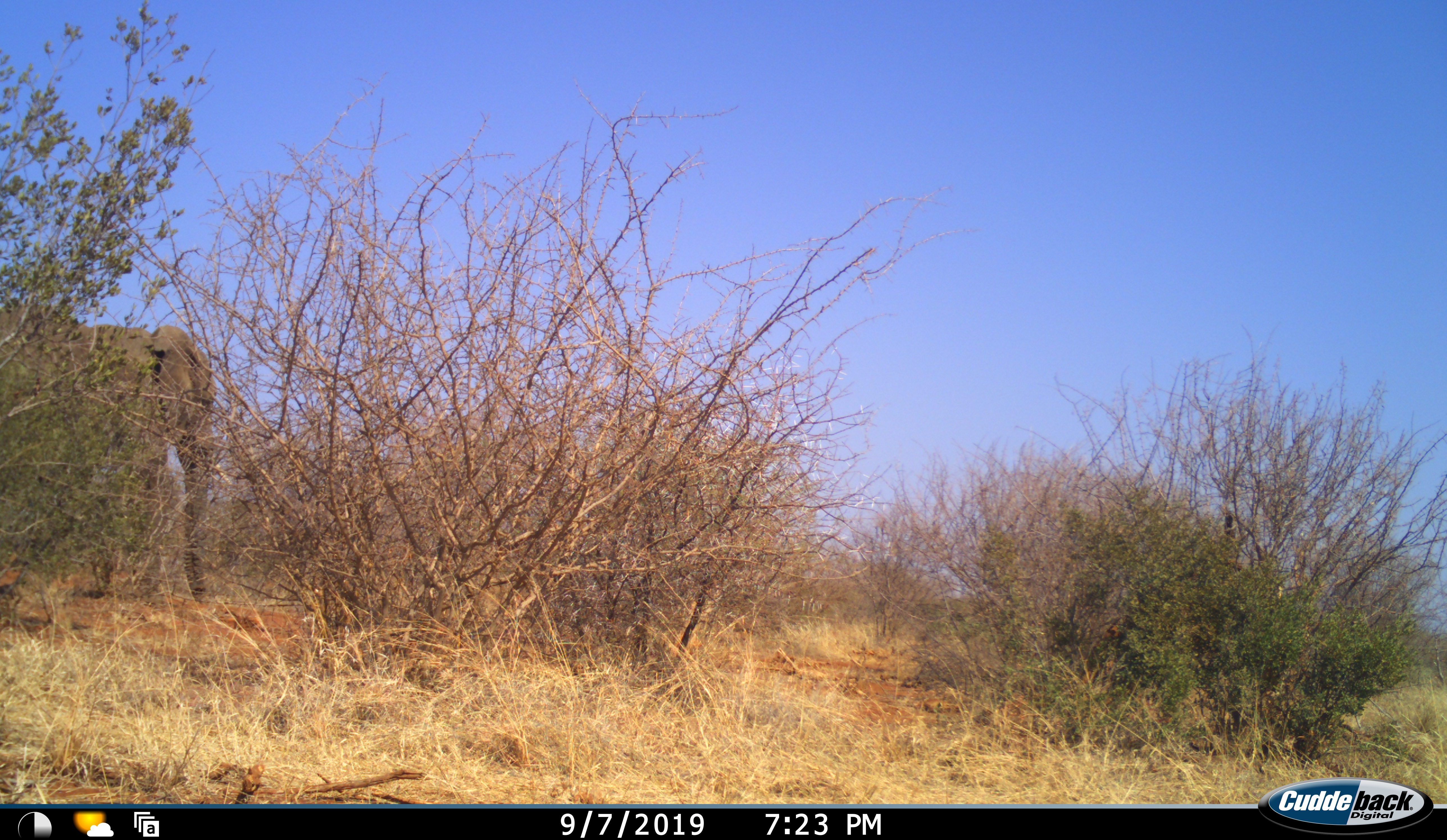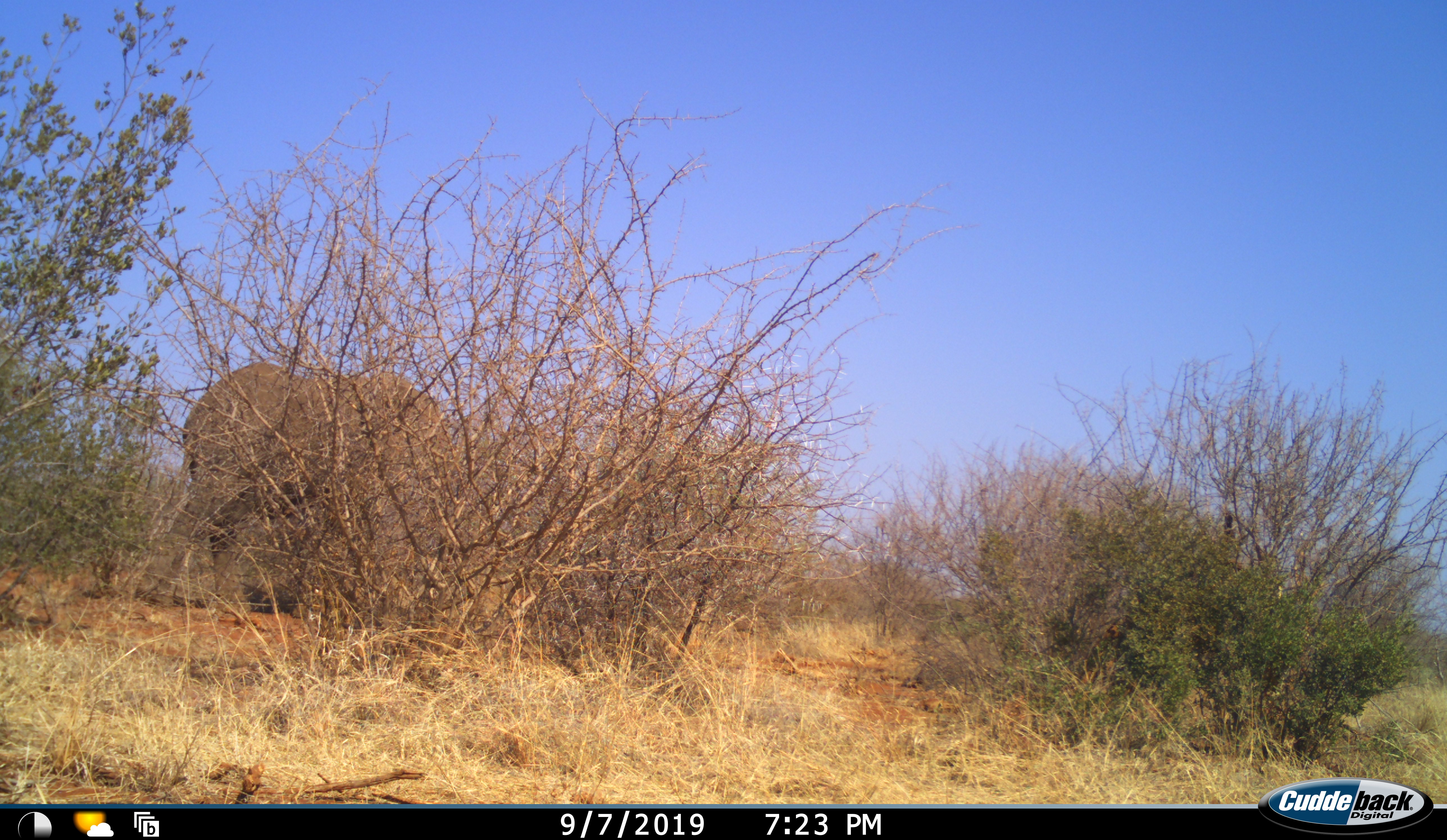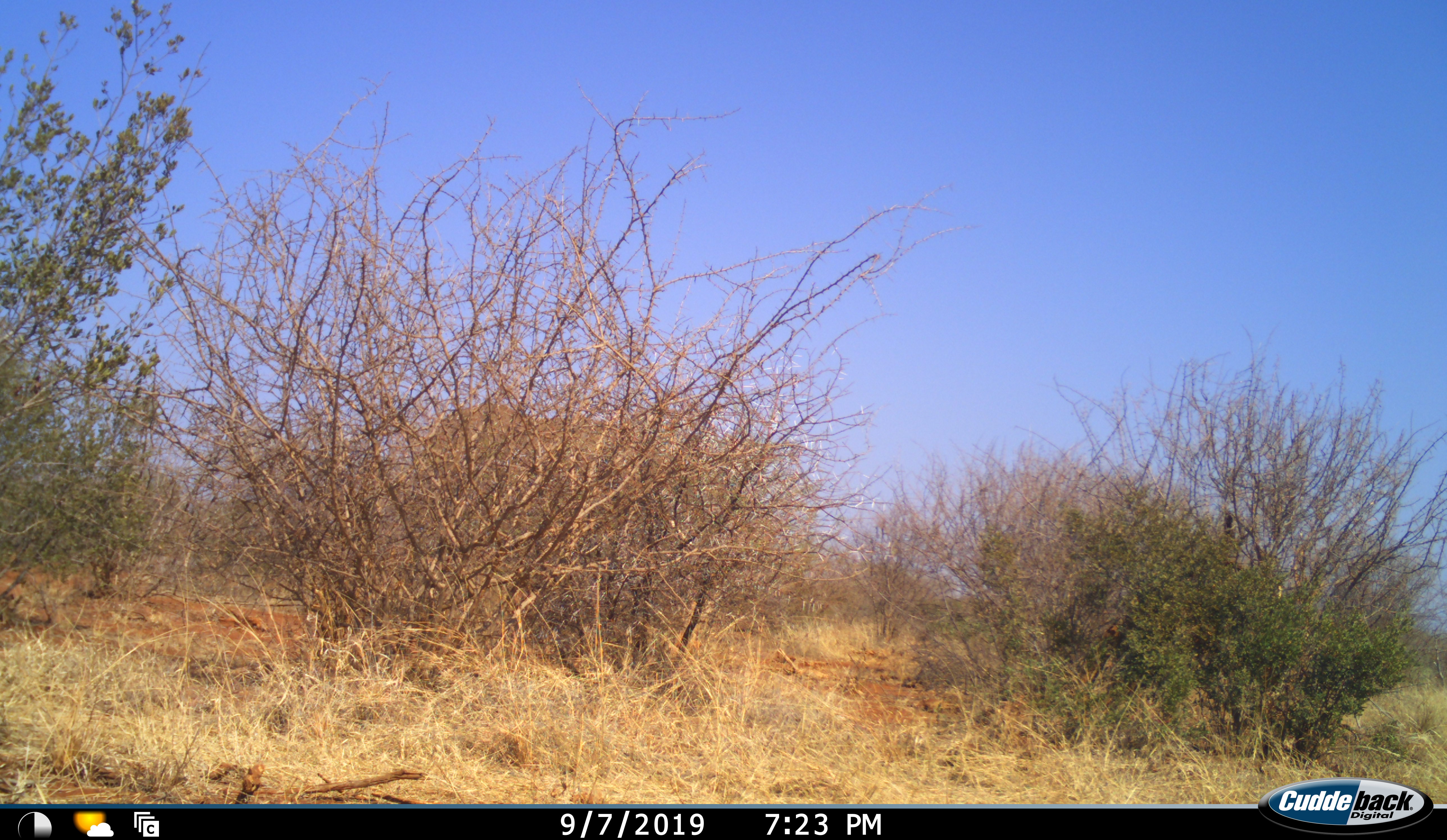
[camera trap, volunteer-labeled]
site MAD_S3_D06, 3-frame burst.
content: unidentified animal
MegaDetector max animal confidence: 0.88